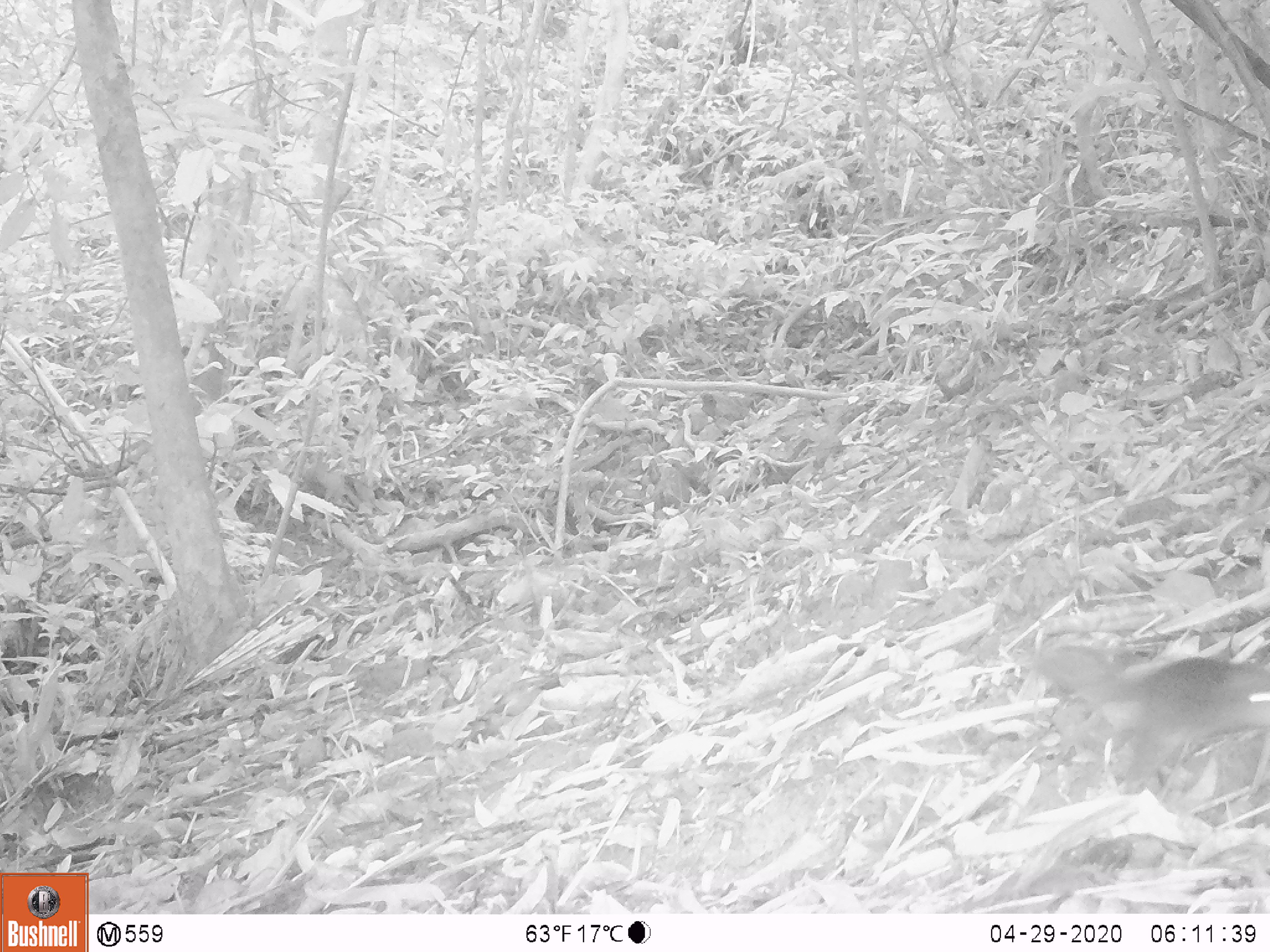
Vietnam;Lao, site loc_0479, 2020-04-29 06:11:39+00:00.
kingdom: Animalia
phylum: Chordata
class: Mammalia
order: Rodentia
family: Sciuridae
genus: Dremomys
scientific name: Dremomys rufigenis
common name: red-cheeked squirrel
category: red cheeked squirrel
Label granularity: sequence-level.